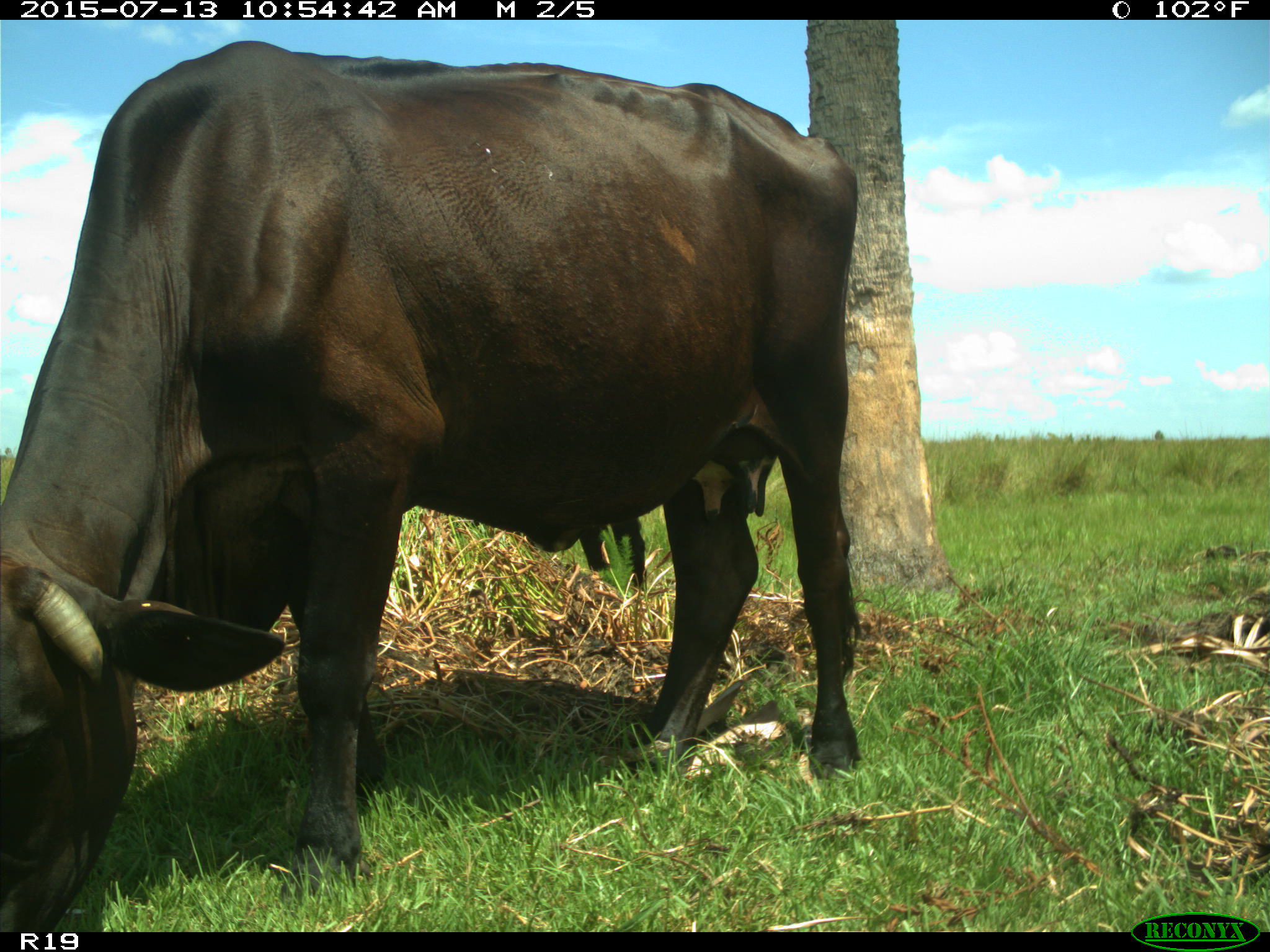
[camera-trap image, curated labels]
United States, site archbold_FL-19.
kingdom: Animalia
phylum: Chordata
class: Mammalia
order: Artiodactyla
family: Bovidae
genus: Bos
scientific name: Bos taurus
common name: domestic cow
Bos taurus (domestic cow).